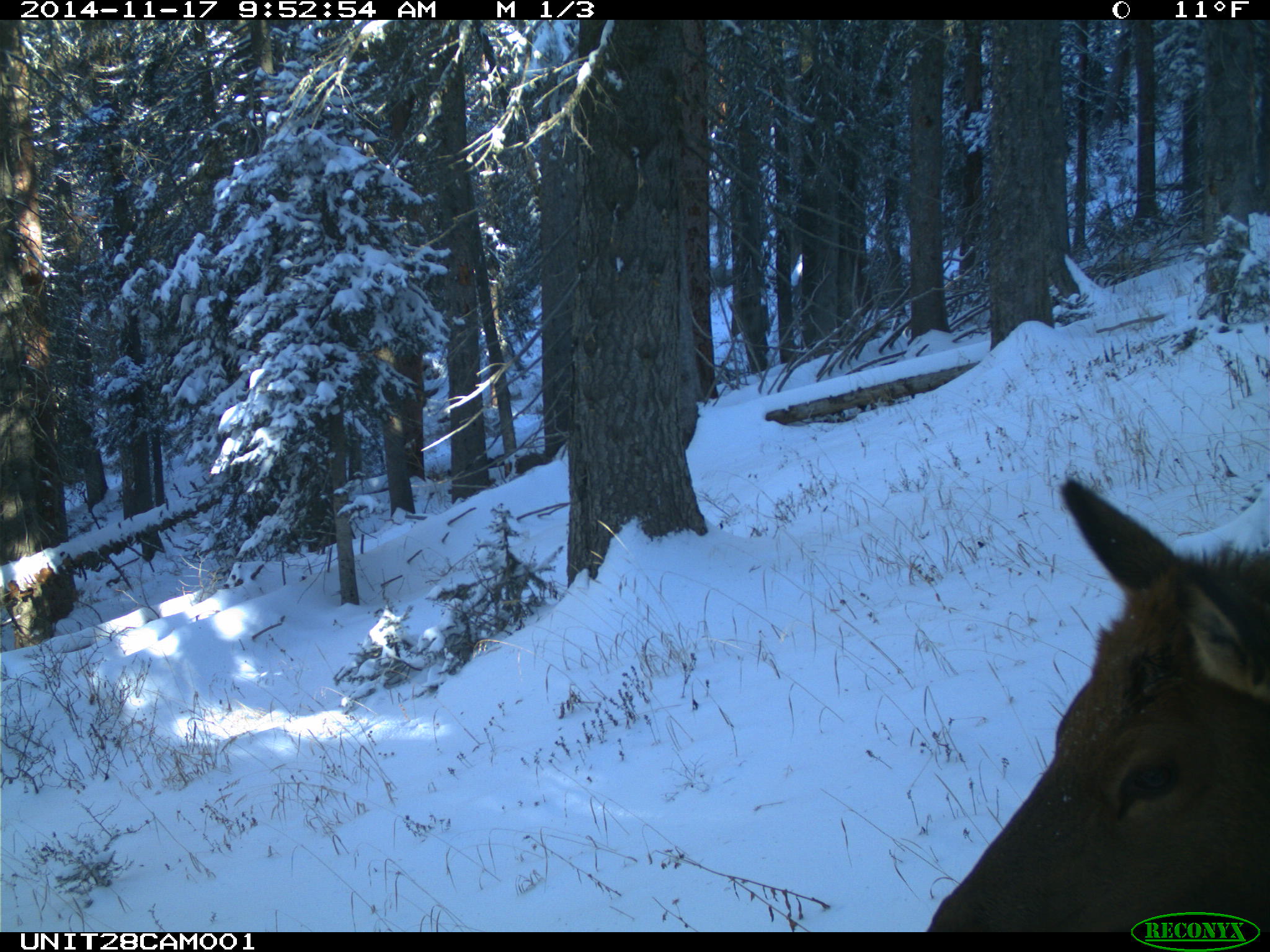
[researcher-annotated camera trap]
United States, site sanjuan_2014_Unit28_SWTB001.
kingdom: Animalia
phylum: Chordata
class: Mammalia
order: Artiodactyla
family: Cervidae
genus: Cervus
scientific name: Cervus elaphus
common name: red deer